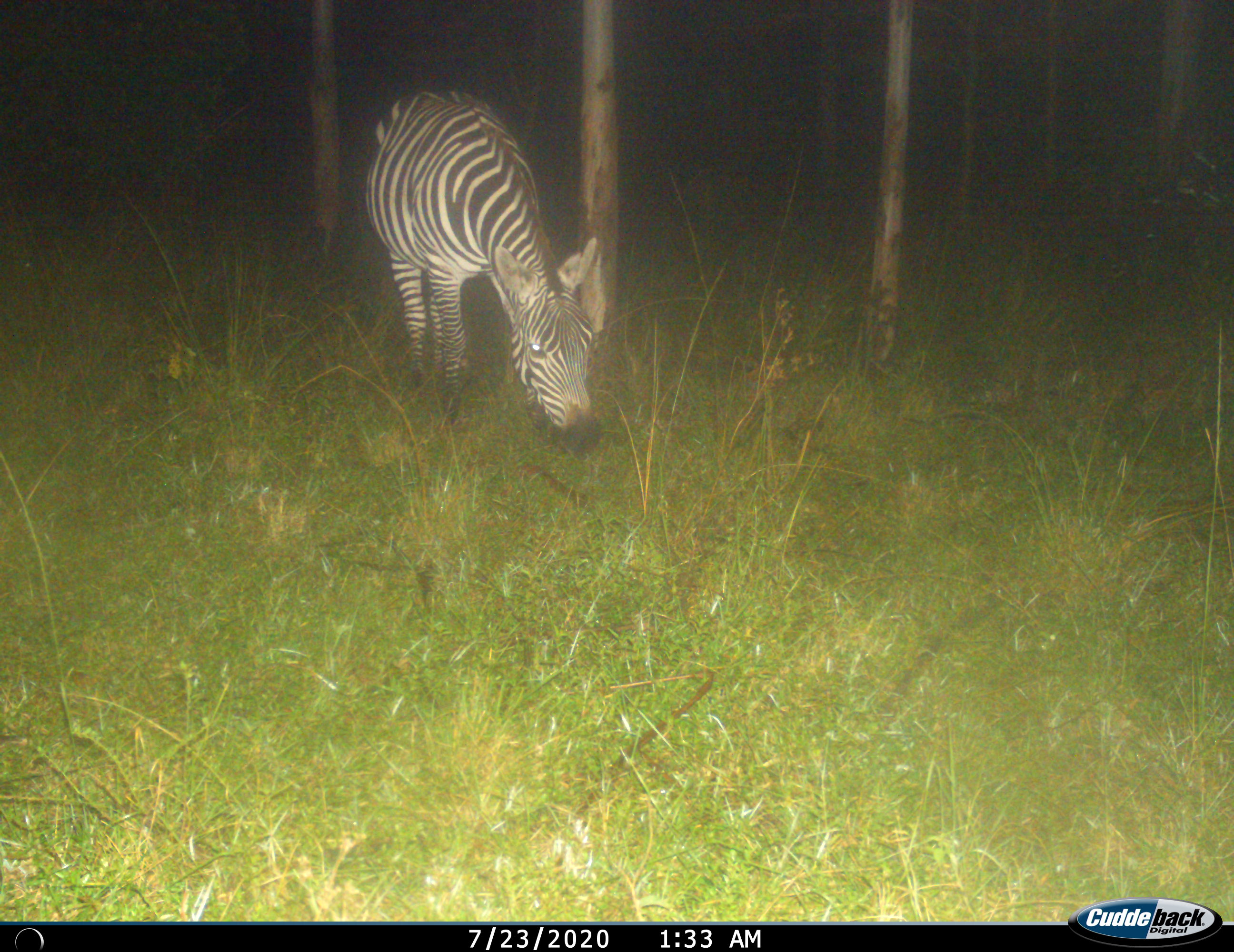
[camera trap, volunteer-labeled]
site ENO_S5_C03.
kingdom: Animalia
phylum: Chordata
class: Mammalia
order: Perissodactyla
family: Equidae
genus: Equus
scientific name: Equus quagga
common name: plains zebra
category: zebraplains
Zebraplains (plains zebra) (Equus quagga), count 1. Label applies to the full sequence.